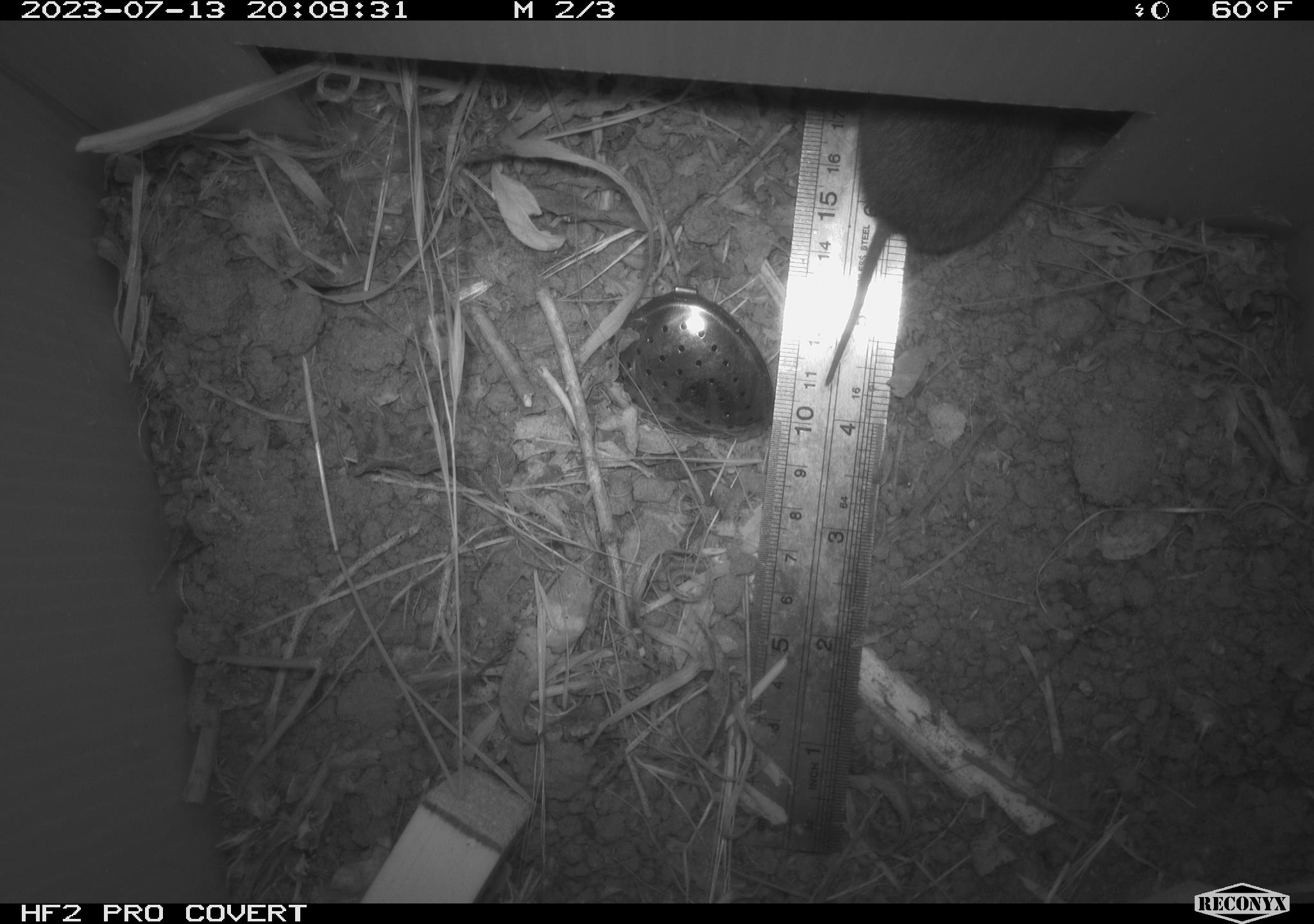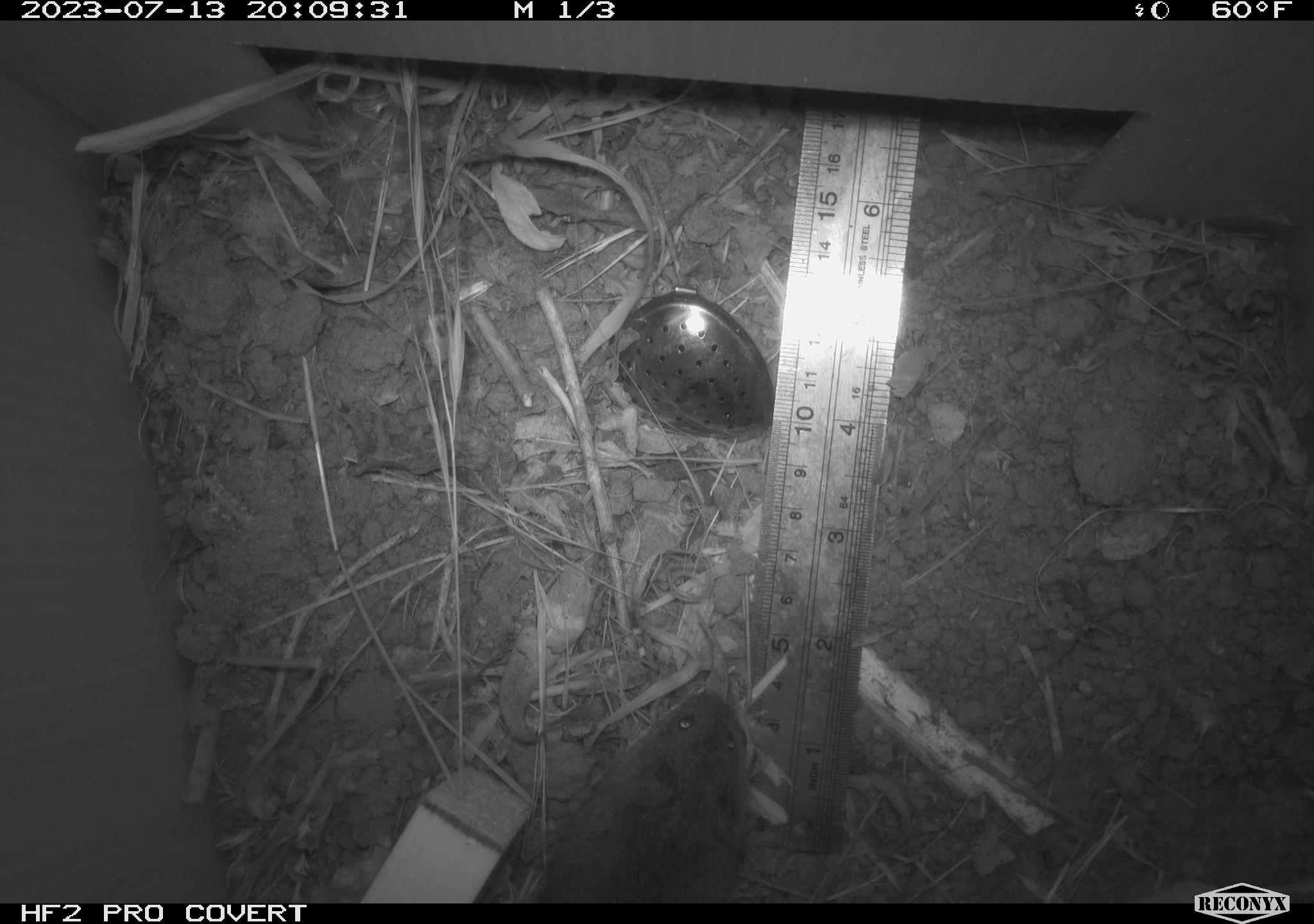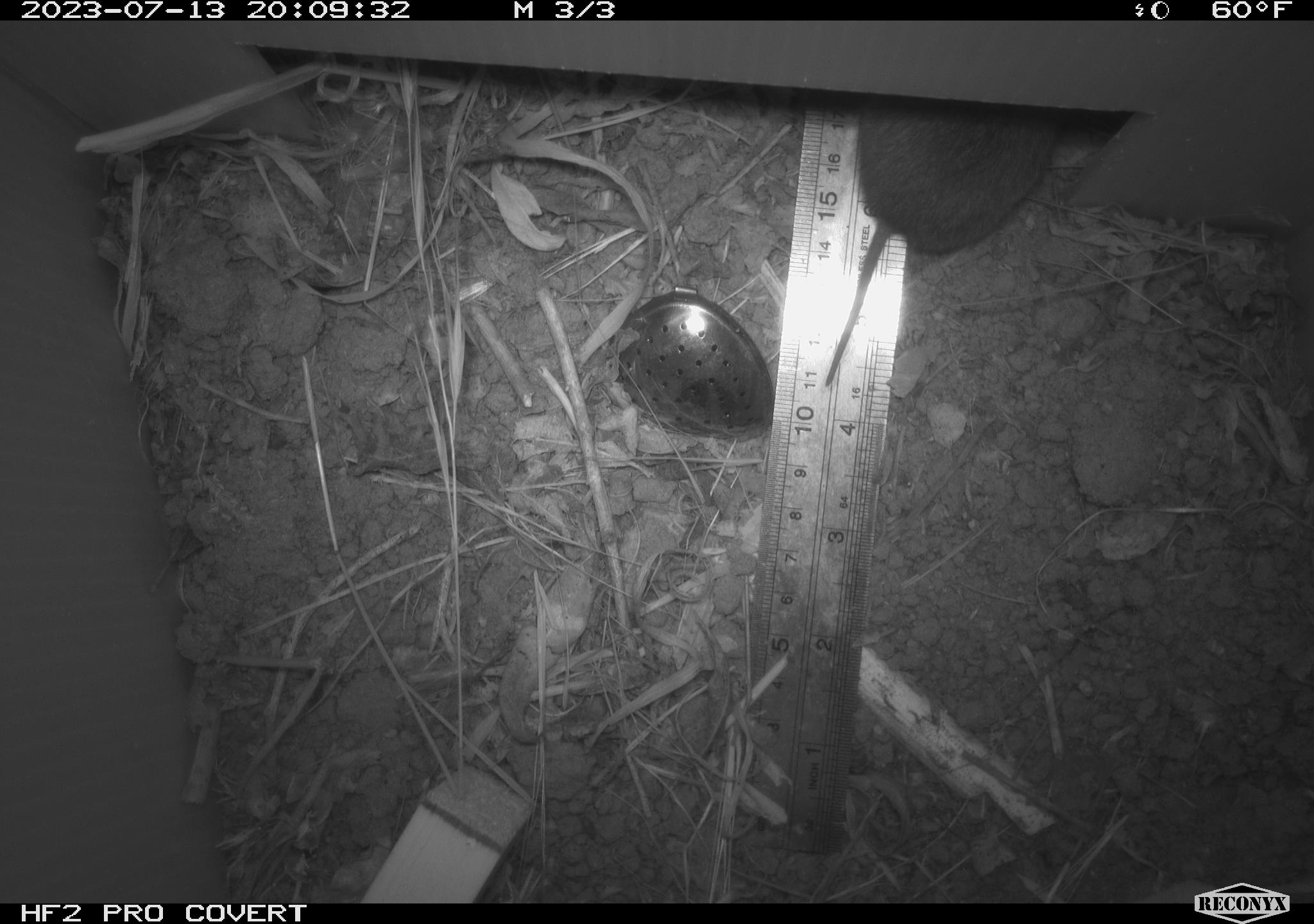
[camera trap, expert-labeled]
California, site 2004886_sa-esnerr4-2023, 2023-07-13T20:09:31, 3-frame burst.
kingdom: Animalia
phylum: Chordata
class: Mammalia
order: Rodentia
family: Cricetidae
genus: Microtus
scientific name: Microtus californicus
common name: california vole